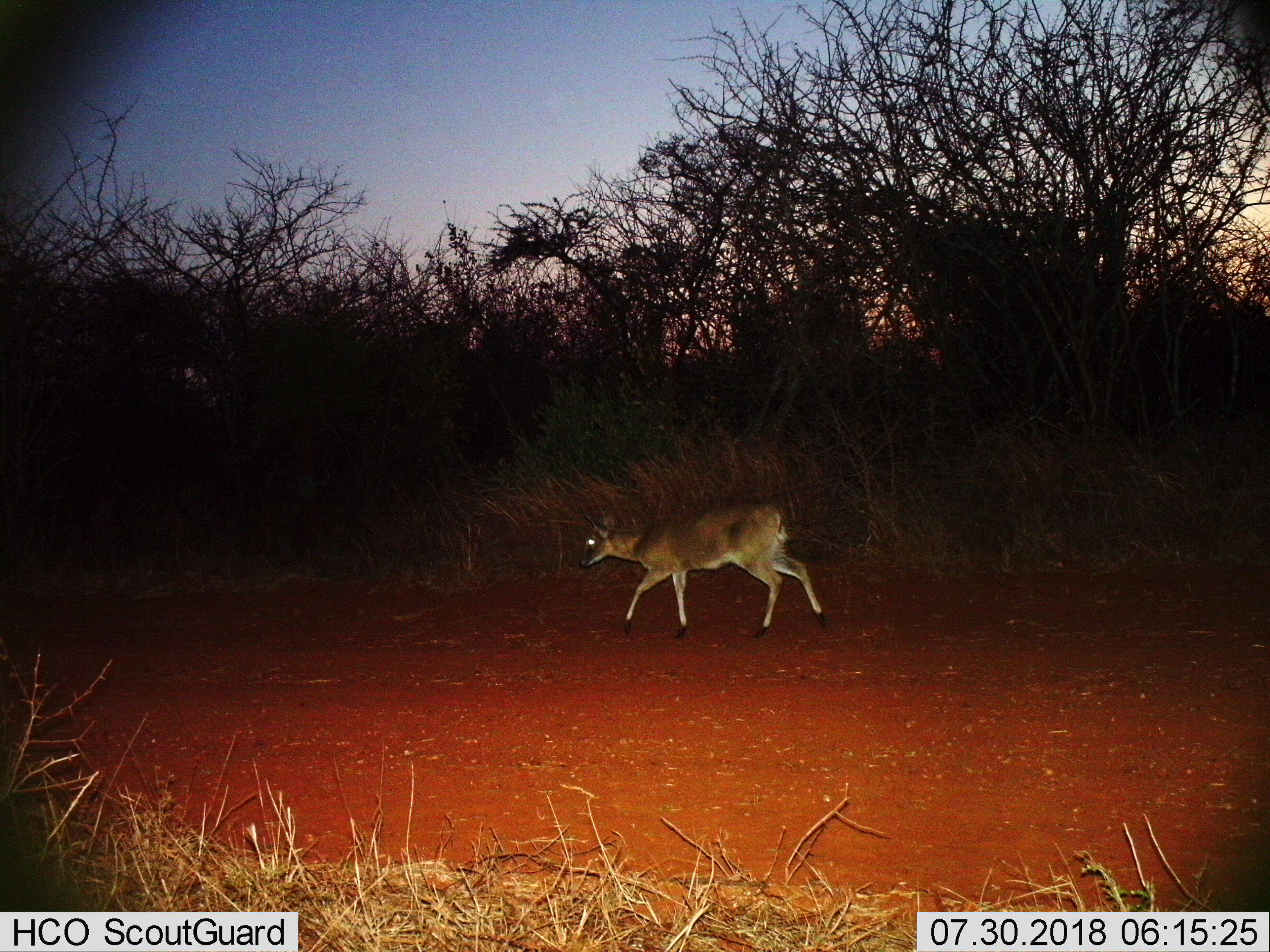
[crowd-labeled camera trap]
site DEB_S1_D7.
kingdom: Animalia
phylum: Chordata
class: Mammalia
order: Artiodactyla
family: Bovidae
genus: Sylvicapra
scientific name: Sylvicapra grimmia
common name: common duiker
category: duikercommongrey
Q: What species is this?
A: Duikercommongrey (common duiker) (Sylvicapra grimmia).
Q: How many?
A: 1.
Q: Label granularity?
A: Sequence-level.